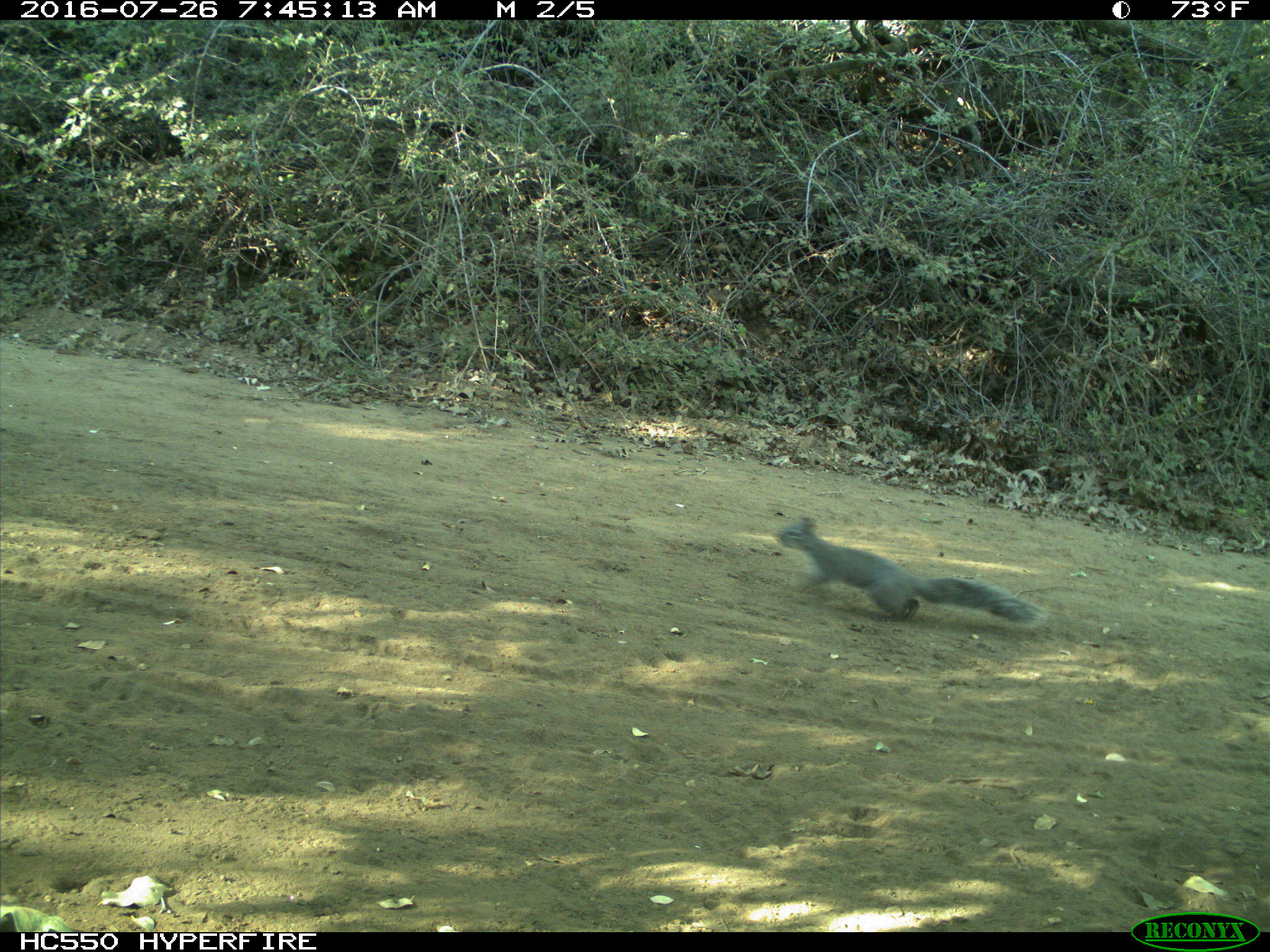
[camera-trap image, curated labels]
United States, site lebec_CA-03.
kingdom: Animalia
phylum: Chordata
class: Mammalia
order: Rodentia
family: Sciuridae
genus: Sciurus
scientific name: Sciurus carolinensis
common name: eastern gray squirrel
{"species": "Sciurus carolinensis (eastern gray squirrel)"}